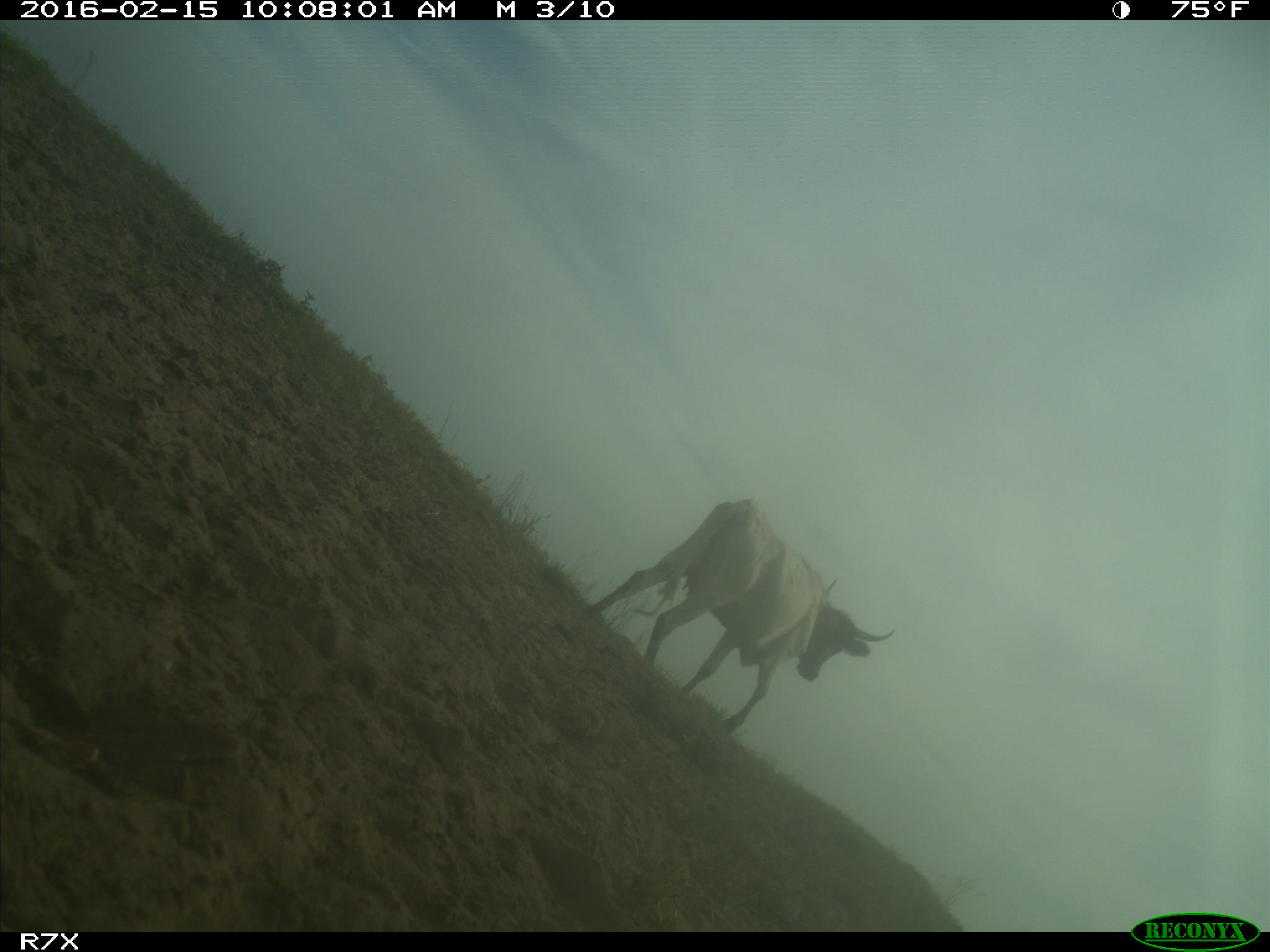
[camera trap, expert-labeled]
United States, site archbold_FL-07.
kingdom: Animalia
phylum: Chordata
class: Mammalia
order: Artiodactyla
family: Bovidae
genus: Bos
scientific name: Bos taurus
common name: domestic cow